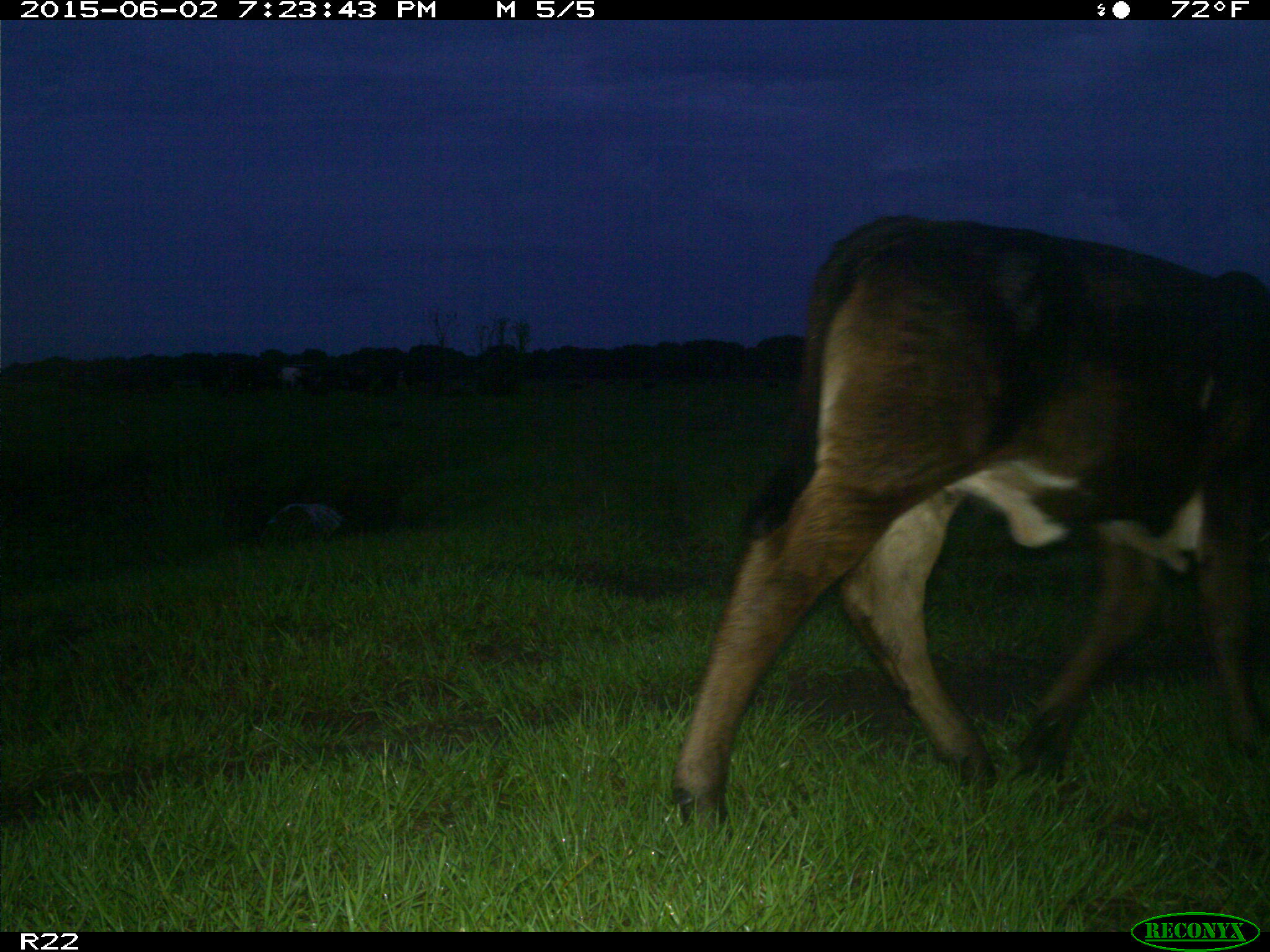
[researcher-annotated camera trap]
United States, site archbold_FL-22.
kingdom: Animalia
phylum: Chordata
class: Mammalia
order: Artiodactyla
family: Bovidae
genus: Bos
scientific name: Bos taurus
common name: domestic cow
Bos taurus (domestic cow).